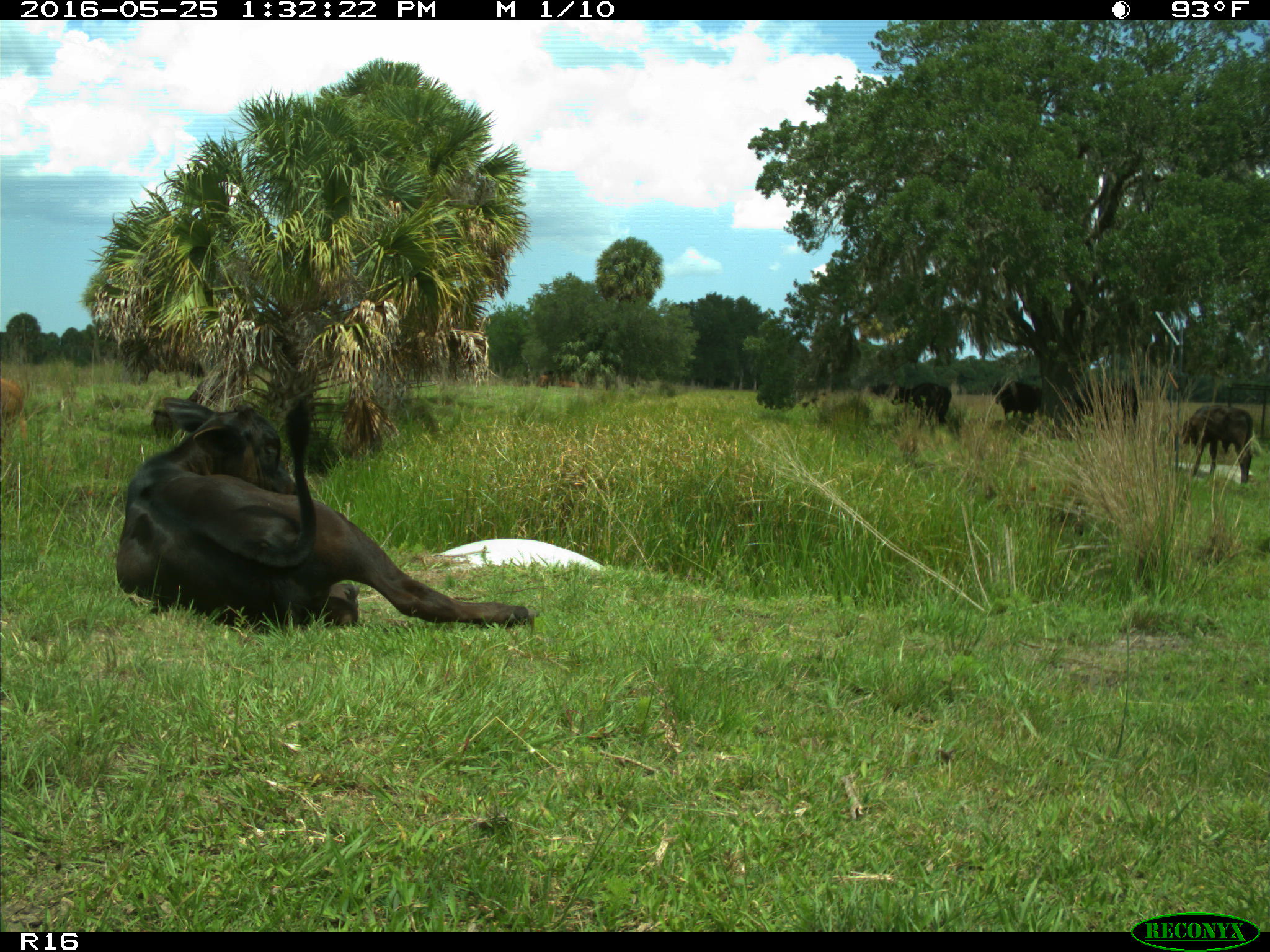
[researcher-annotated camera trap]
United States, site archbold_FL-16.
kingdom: Animalia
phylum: Chordata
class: Mammalia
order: Artiodactyla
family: Bovidae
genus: Bos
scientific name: Bos taurus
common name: domestic cow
Bos taurus (domestic cow).